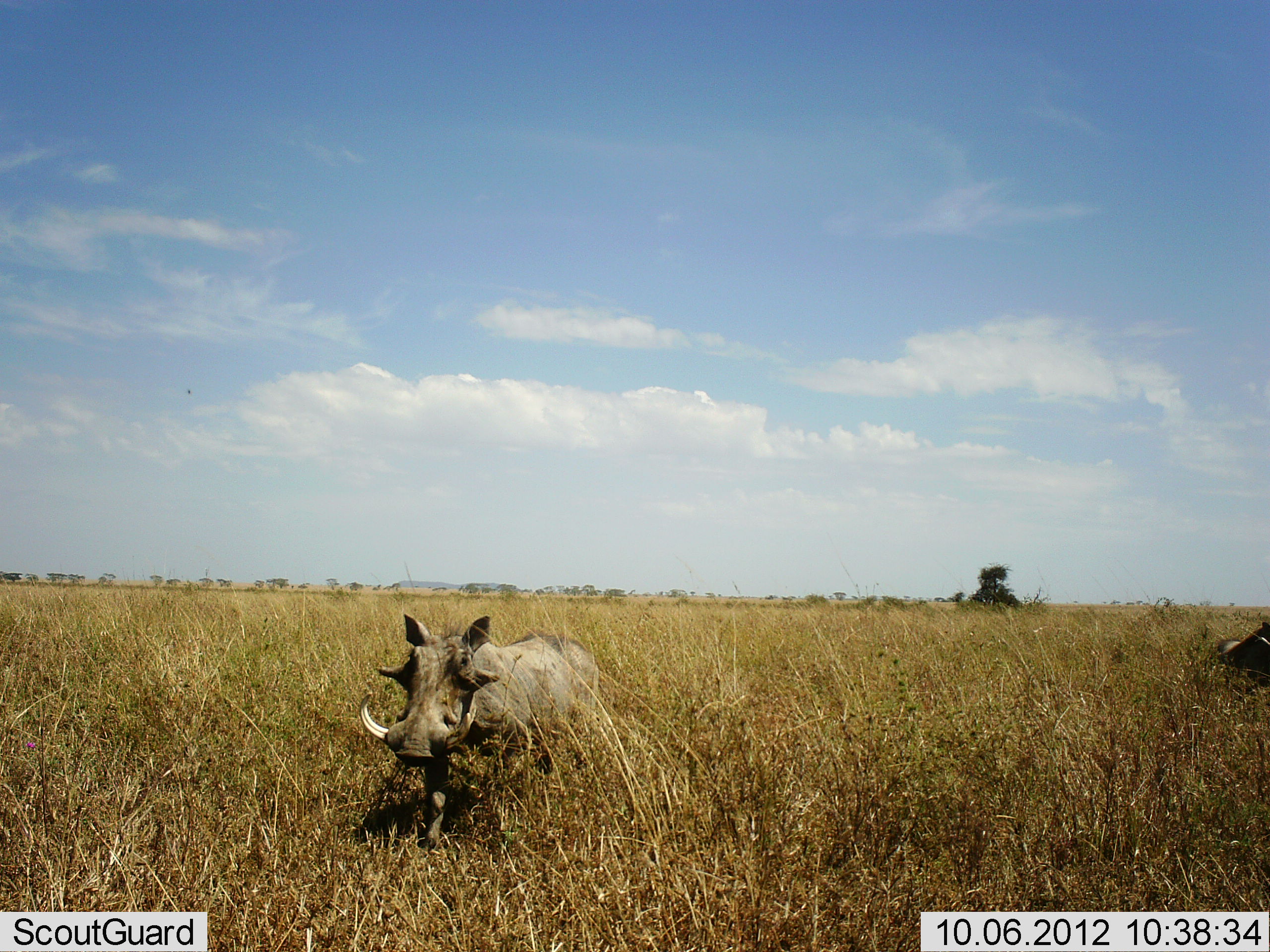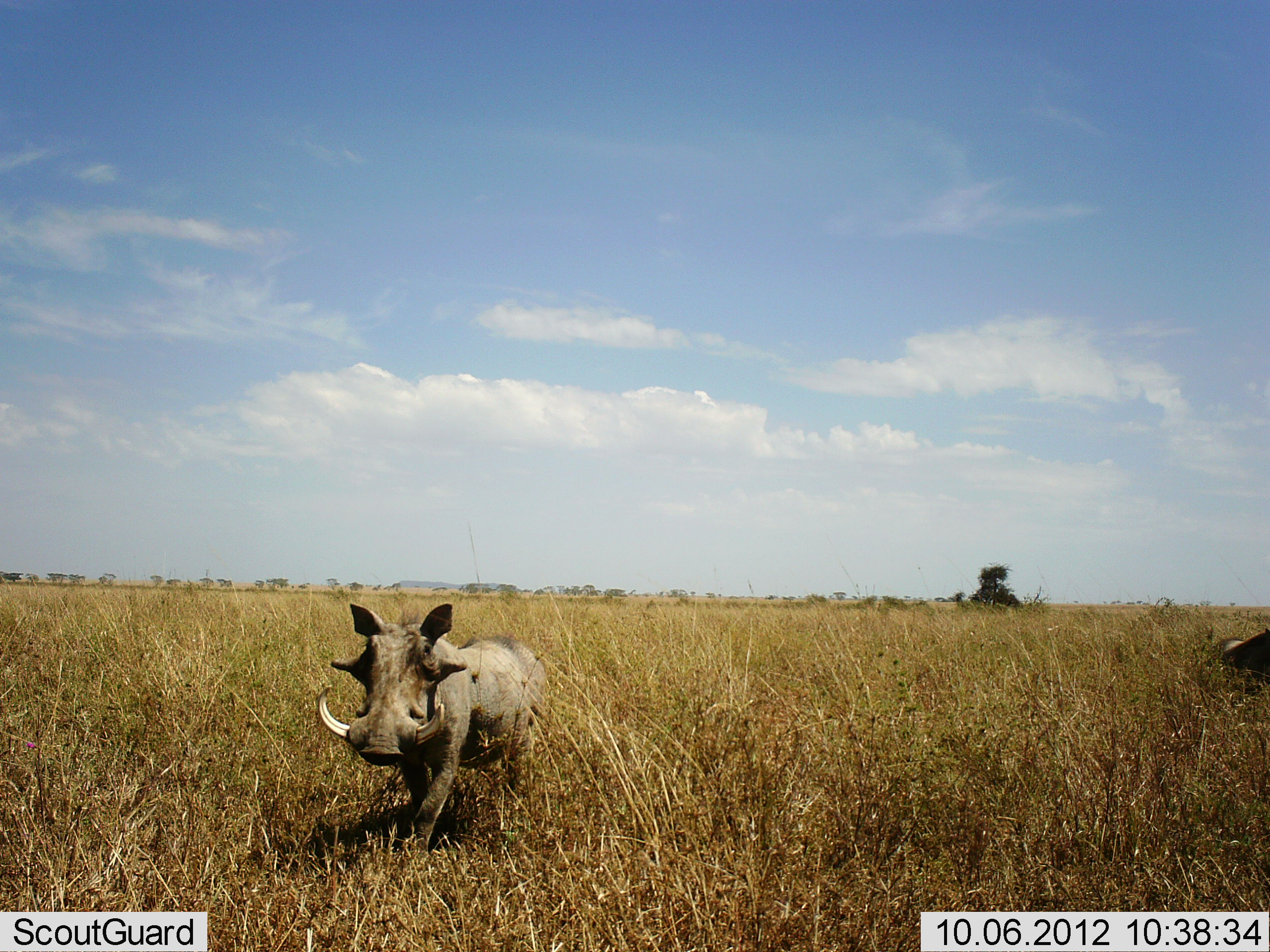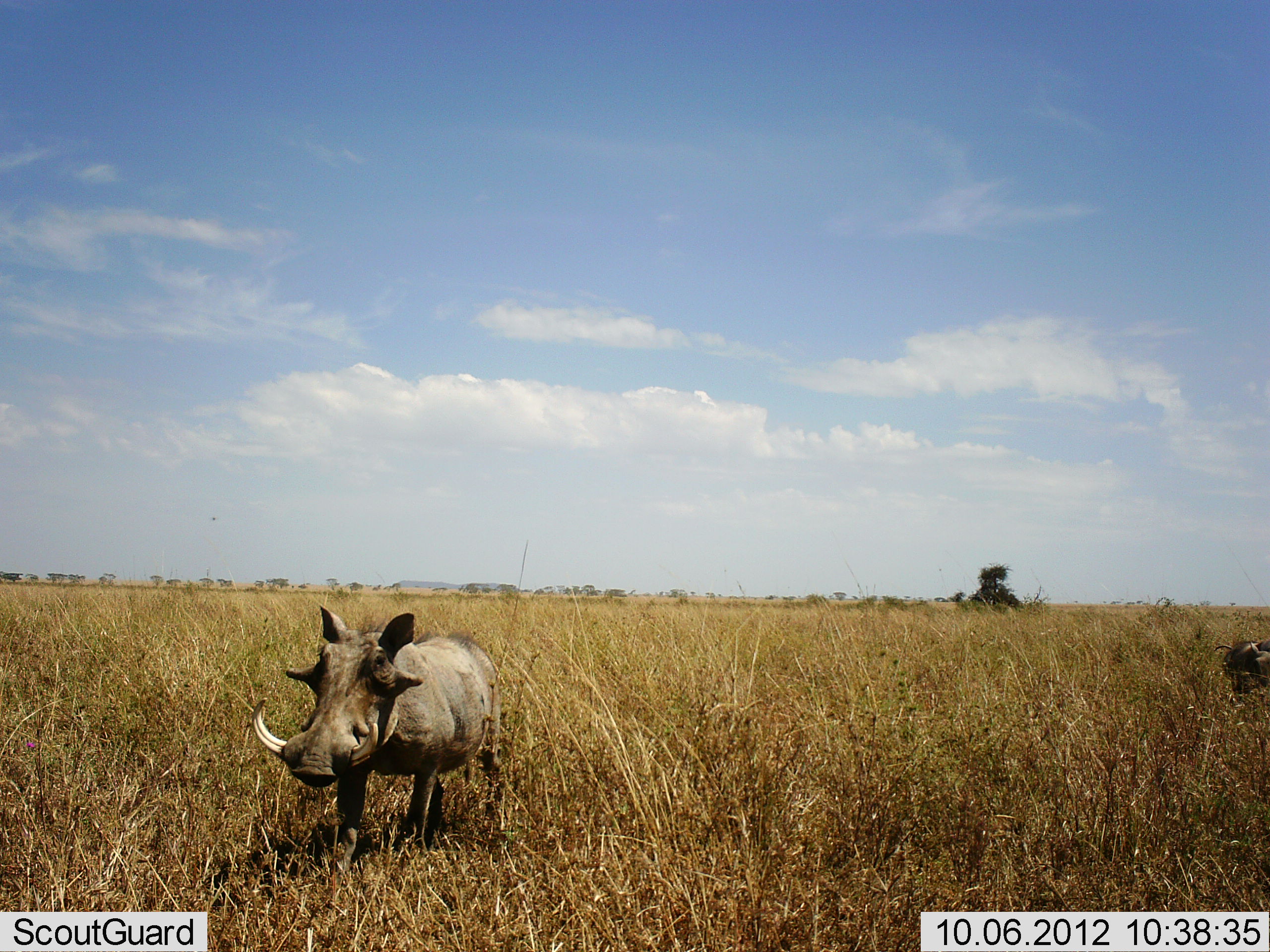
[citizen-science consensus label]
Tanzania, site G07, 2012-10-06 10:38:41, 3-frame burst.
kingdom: Animalia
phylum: Chordata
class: Mammalia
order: Artiodactyla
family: Suidae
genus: Phacochoerus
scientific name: Phacochoerus africanus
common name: warthog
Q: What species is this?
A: Warthog (Phacochoerus africanus).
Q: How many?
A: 2.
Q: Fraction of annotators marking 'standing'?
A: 0%.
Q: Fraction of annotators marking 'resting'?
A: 10%.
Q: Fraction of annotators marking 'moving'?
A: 100%.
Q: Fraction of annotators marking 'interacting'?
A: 0%.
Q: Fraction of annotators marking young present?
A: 0%.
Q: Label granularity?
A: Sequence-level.